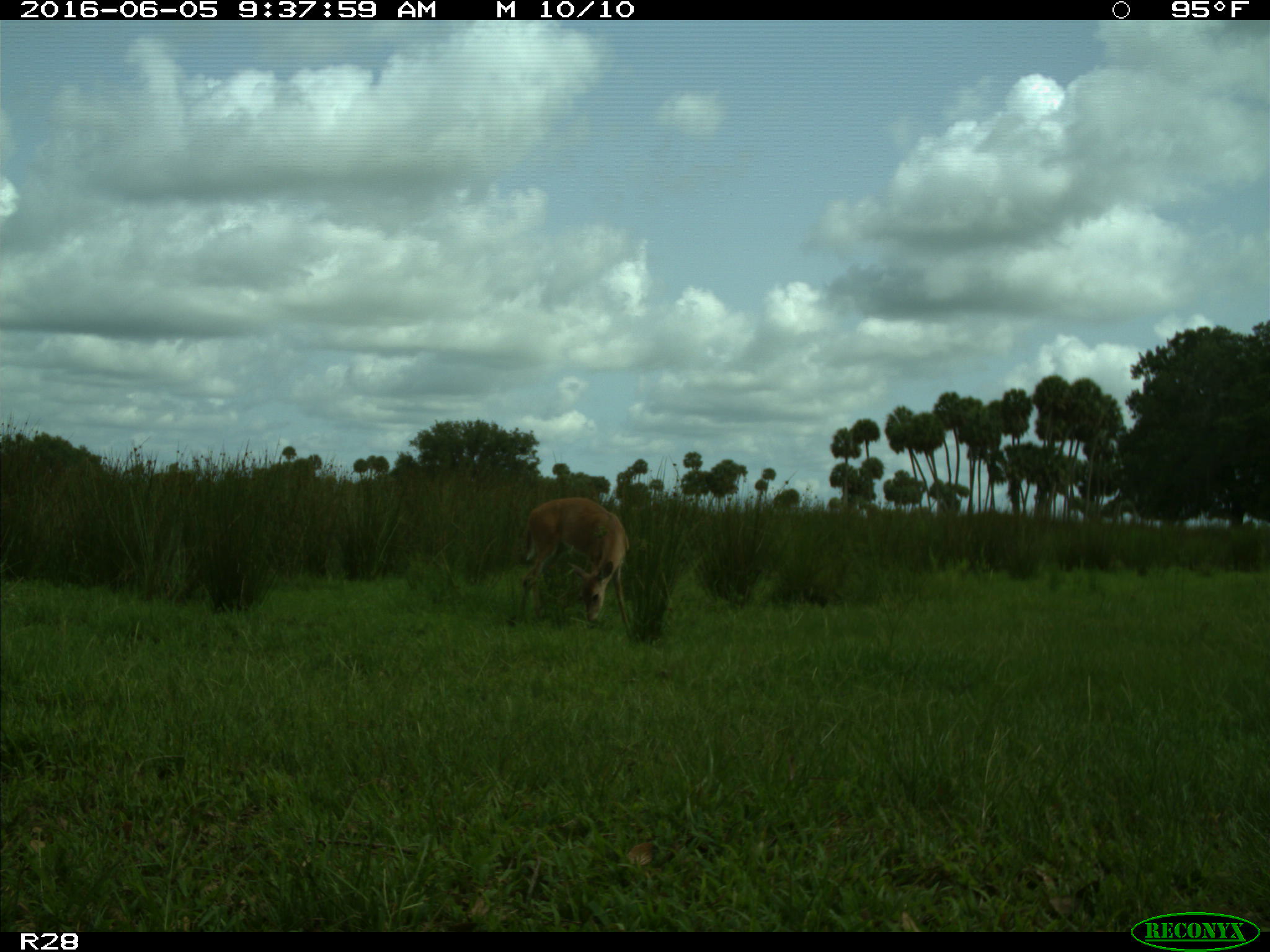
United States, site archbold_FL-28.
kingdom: Animalia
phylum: Chordata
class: Mammalia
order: Artiodactyla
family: Cervidae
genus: Odocoileus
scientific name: Odocoileus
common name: deer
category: unidentified deer